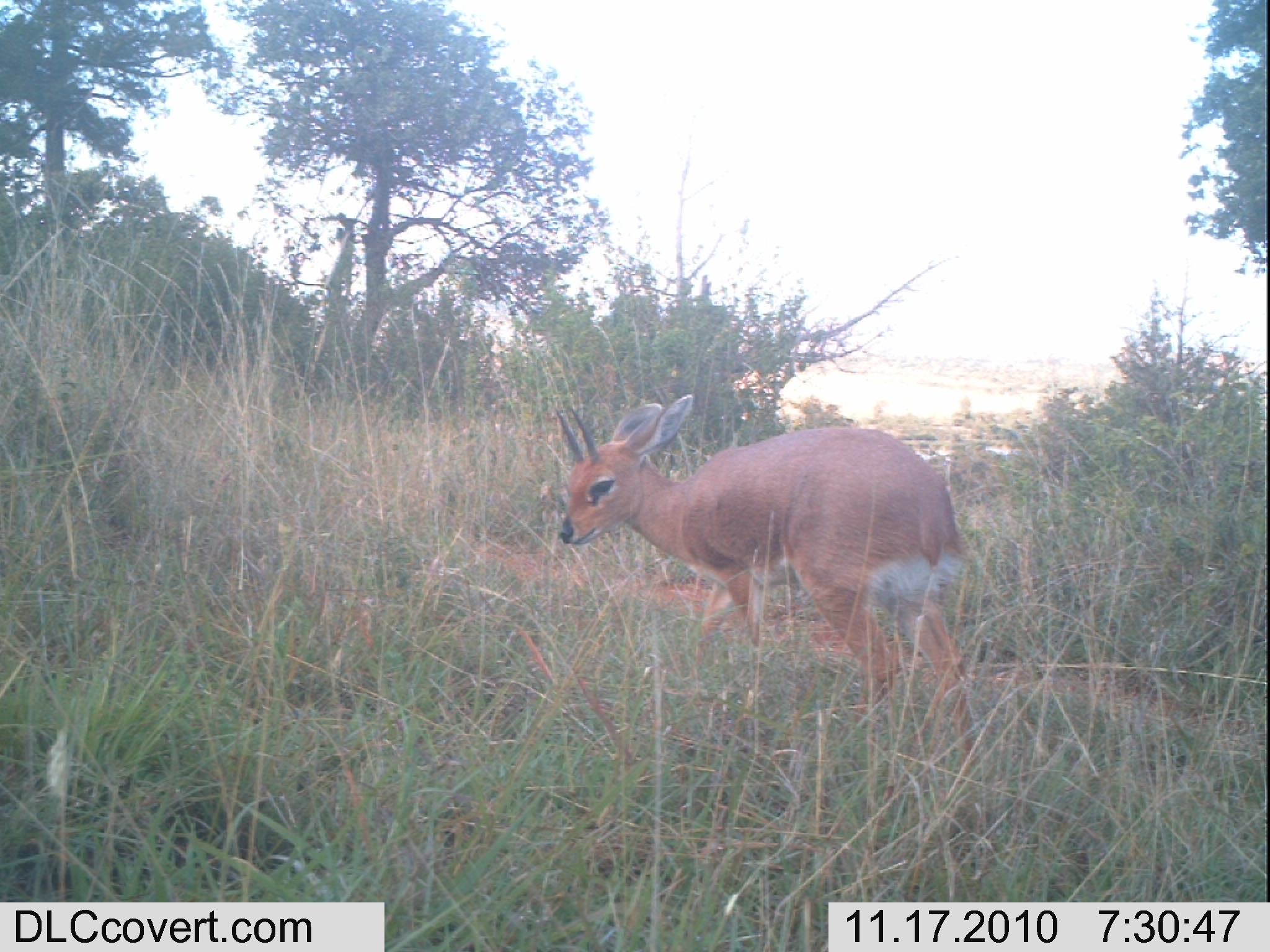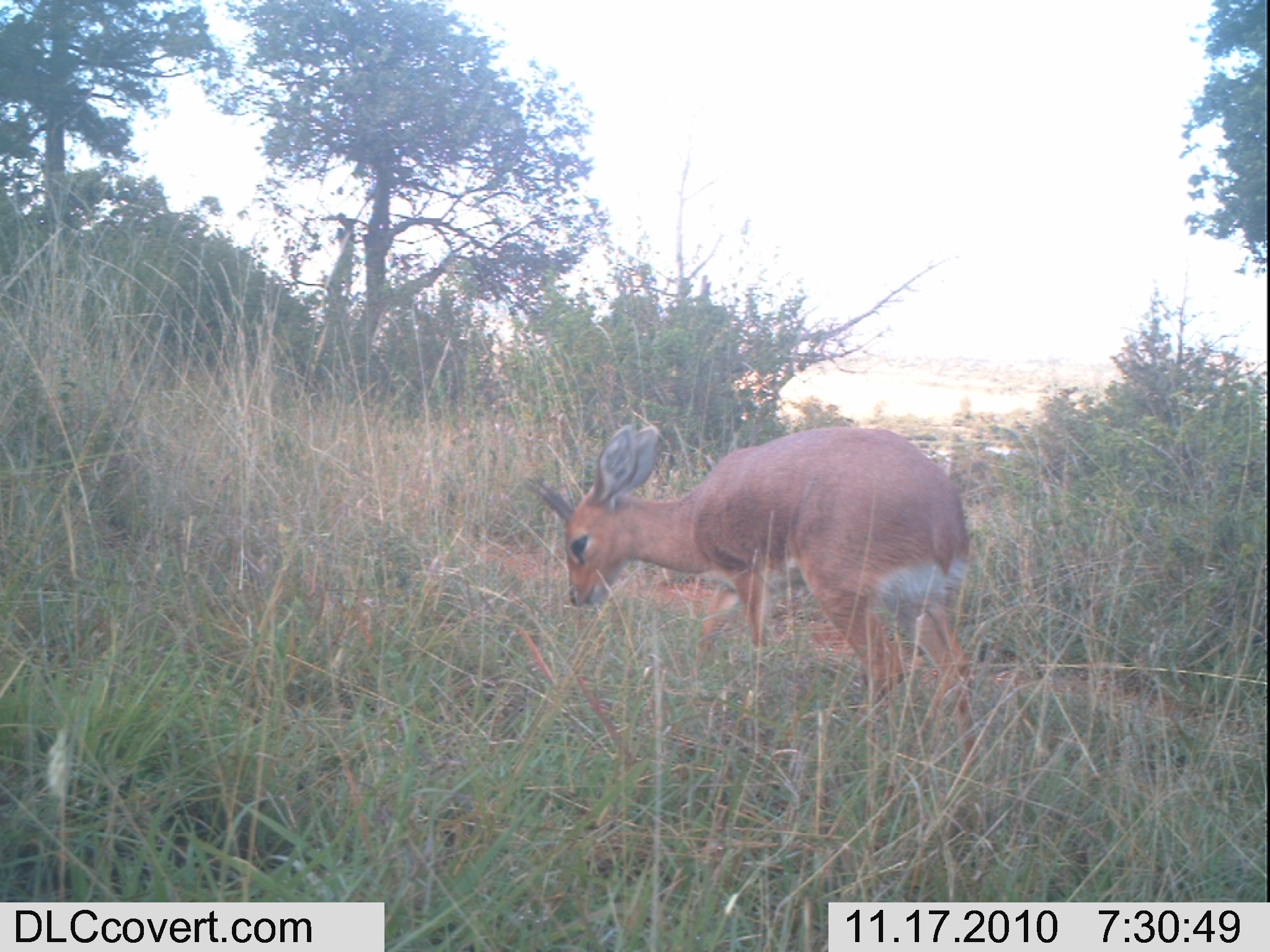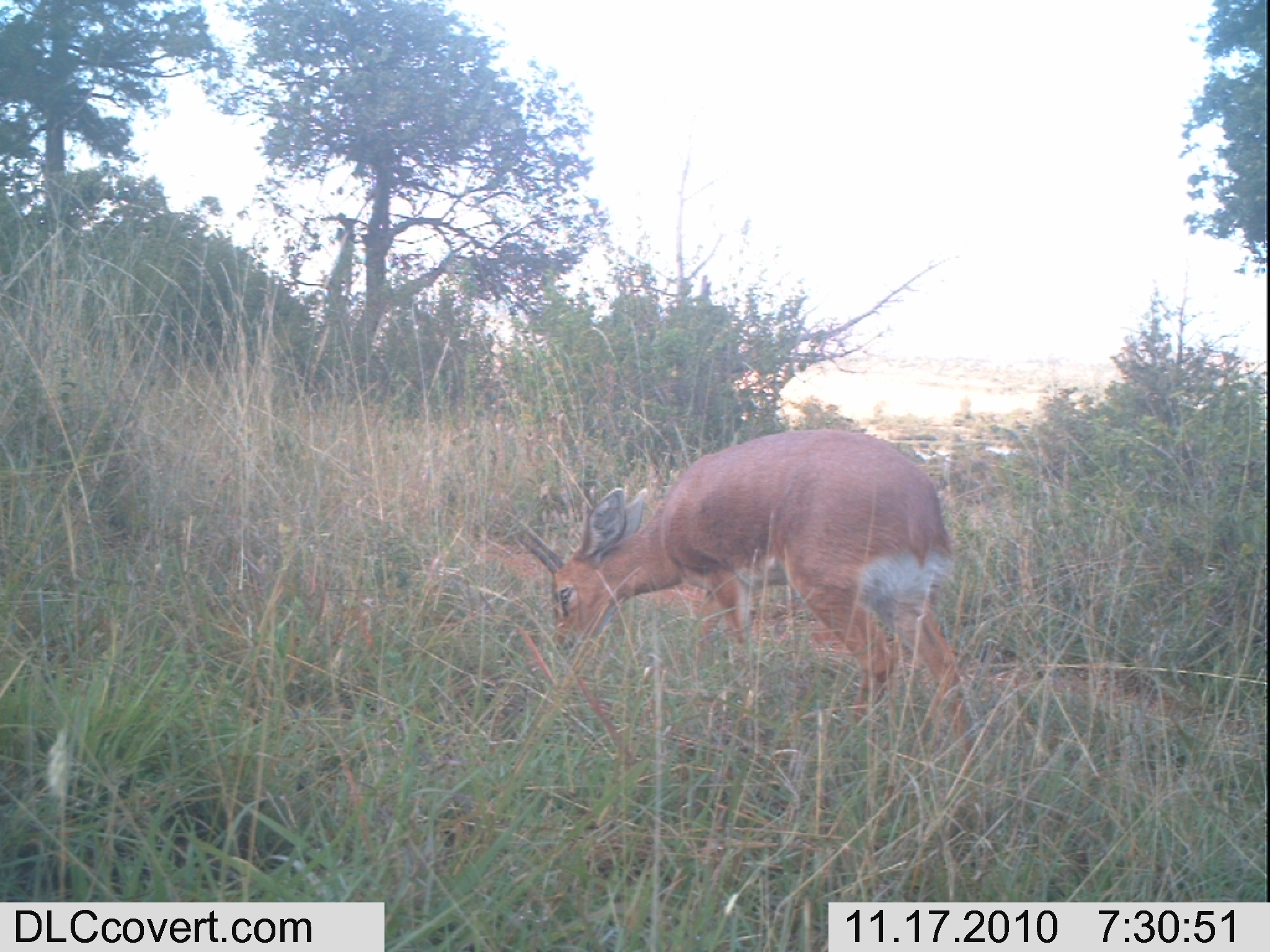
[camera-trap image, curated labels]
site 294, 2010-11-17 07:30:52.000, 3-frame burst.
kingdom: Animalia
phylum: Chordata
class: Mammalia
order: Artiodactyla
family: Bovidae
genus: Raphicerus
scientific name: Raphicerus campestris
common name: steenbok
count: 1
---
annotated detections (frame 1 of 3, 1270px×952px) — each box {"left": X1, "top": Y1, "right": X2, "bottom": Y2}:
raphicerus campestris: {"left": 555, "top": 392, "right": 981, "bottom": 776}